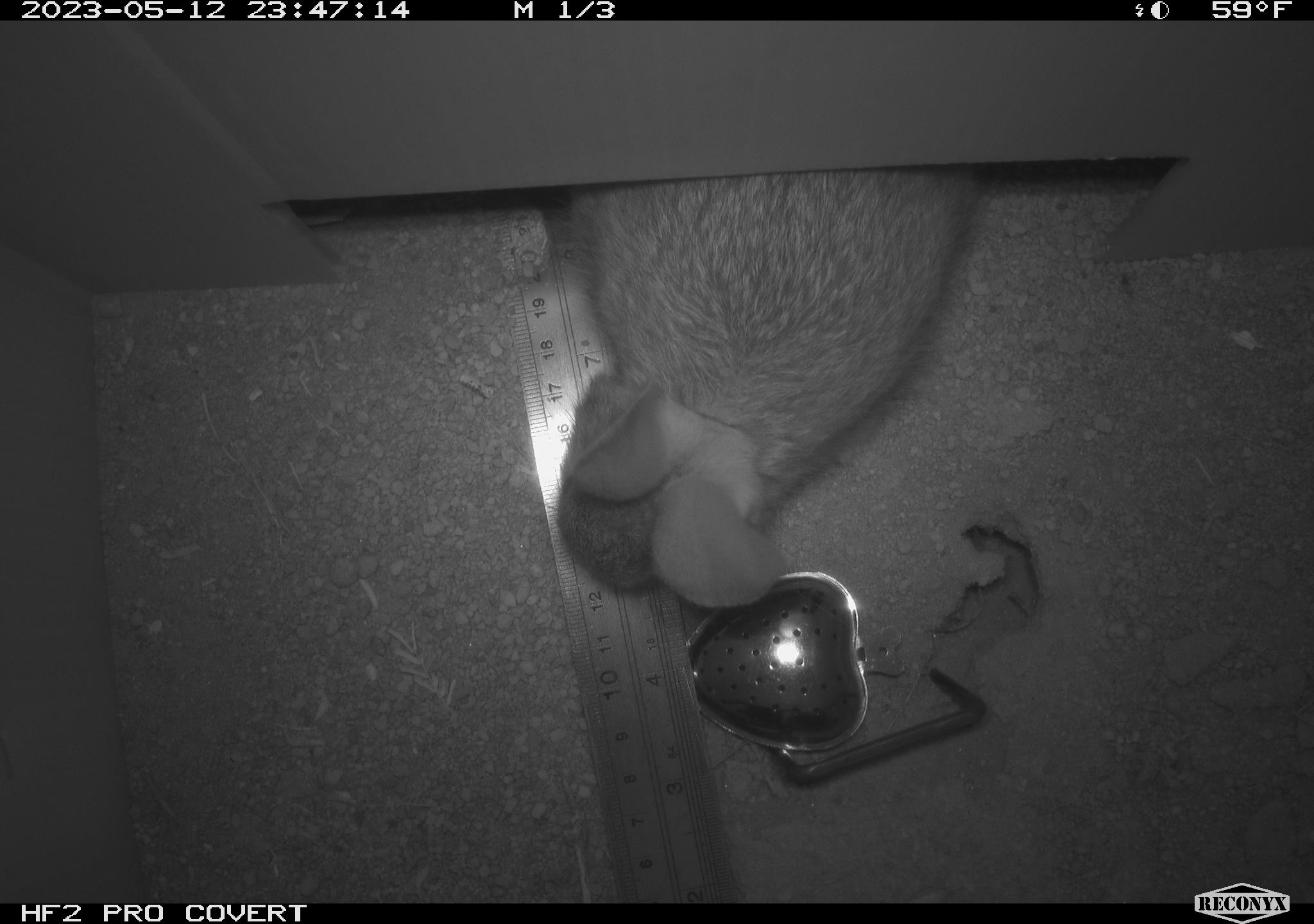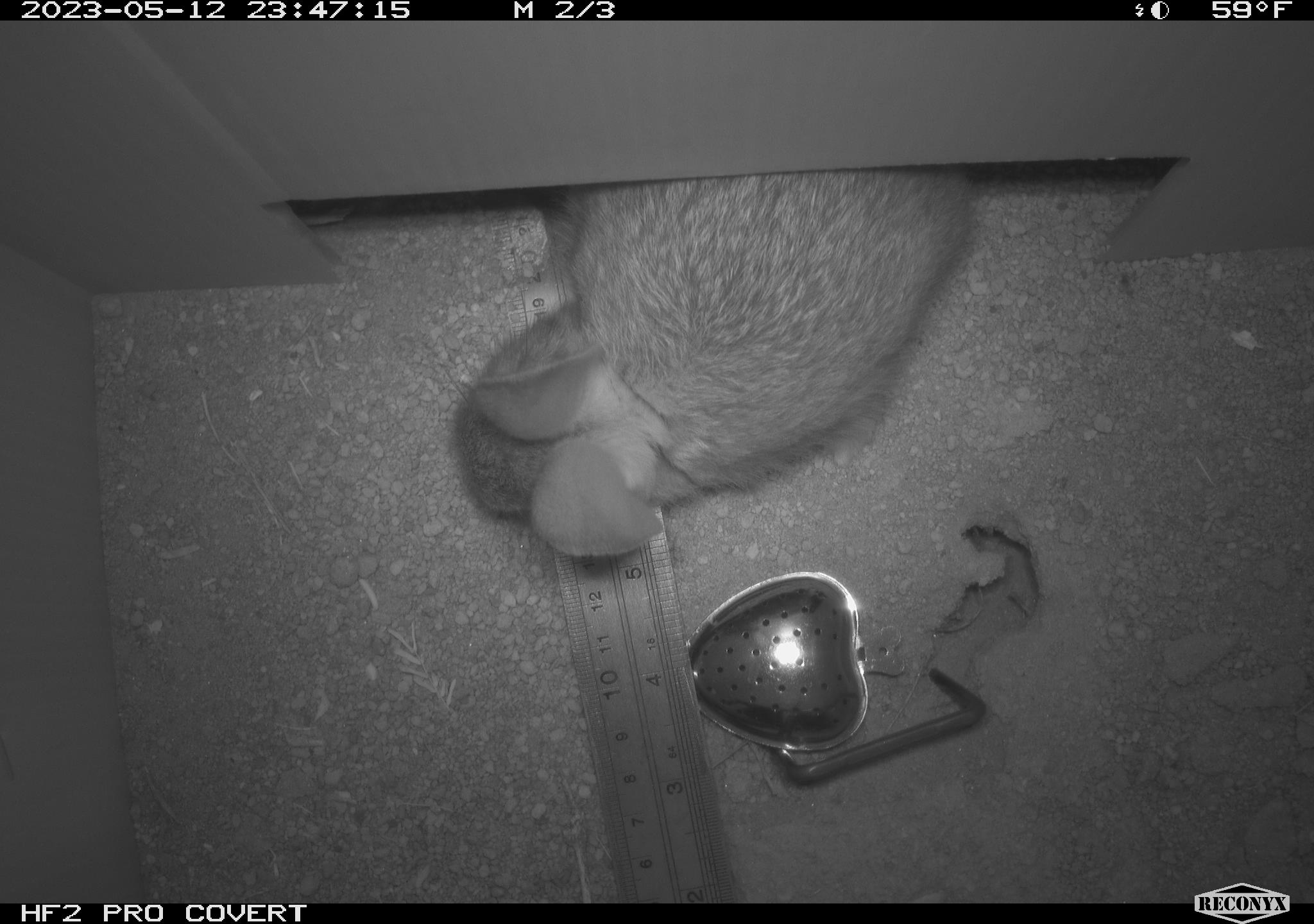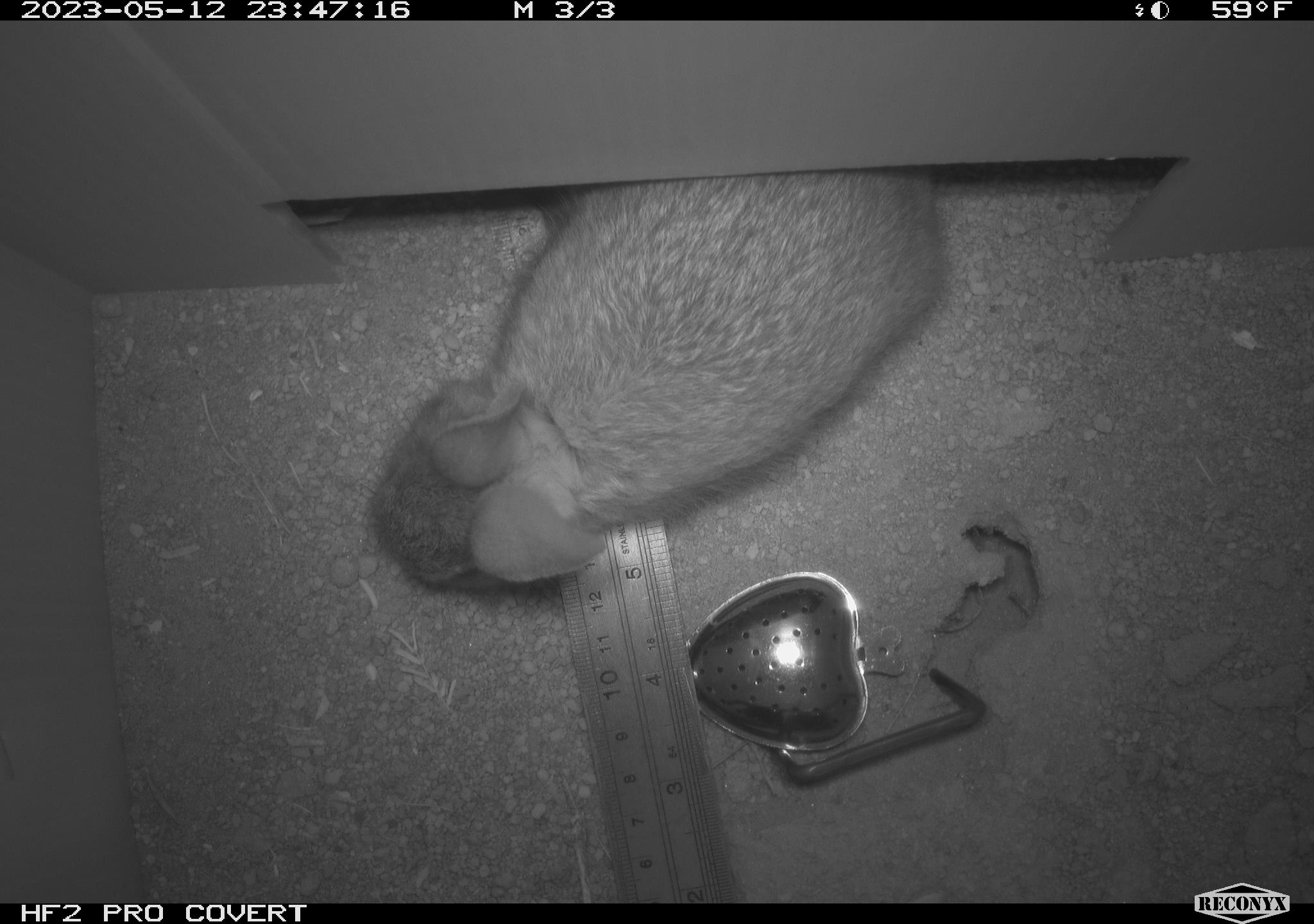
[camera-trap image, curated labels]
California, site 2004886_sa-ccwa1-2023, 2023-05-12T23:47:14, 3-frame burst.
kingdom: Animalia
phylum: Chordata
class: Mammalia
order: Lagomorpha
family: Leporidae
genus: Sylvilagus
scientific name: Sylvilagus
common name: cottontail rabbits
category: sylvilagus species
Sylvilagus species (cottontail rabbits) (Sylvilagus).